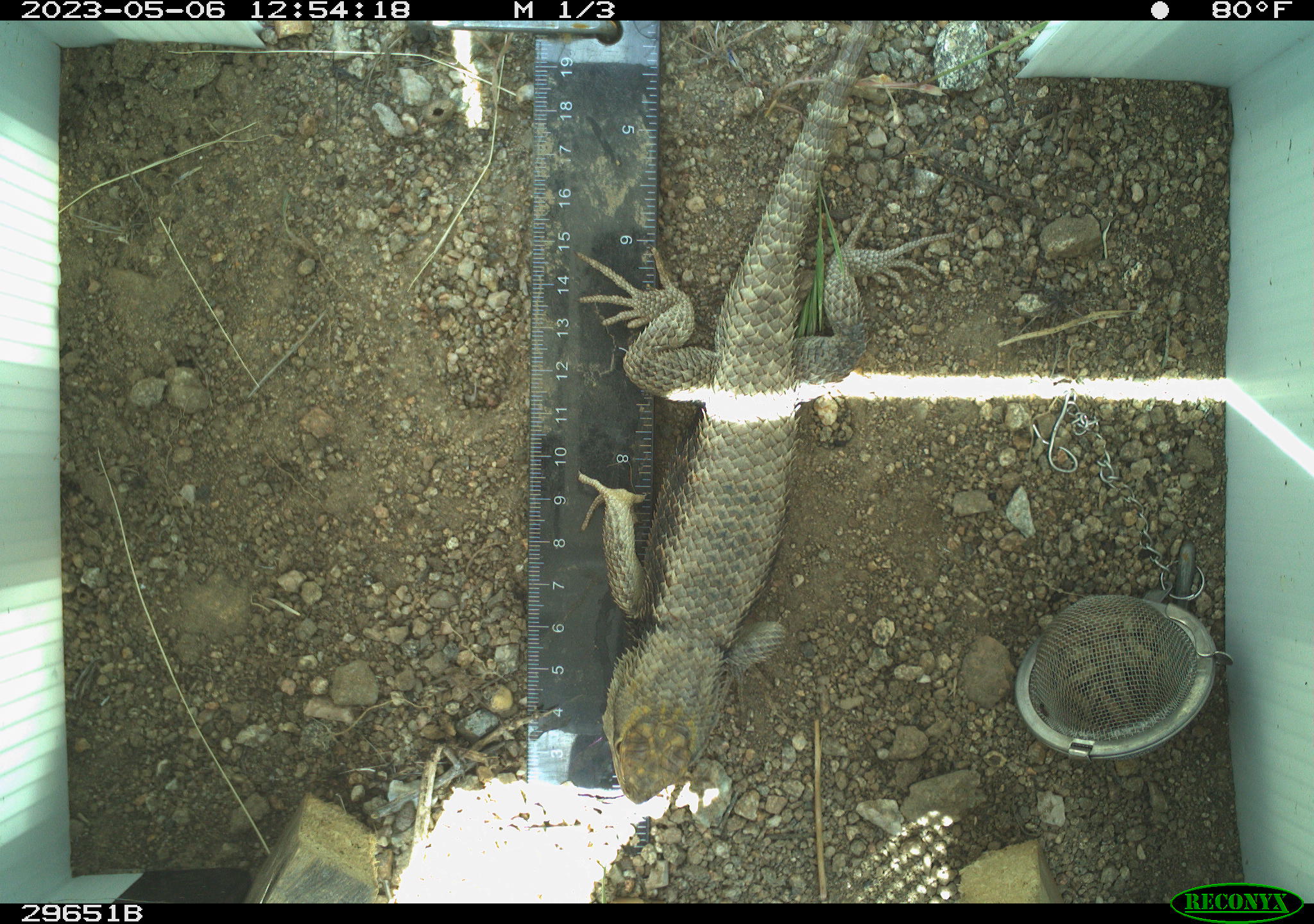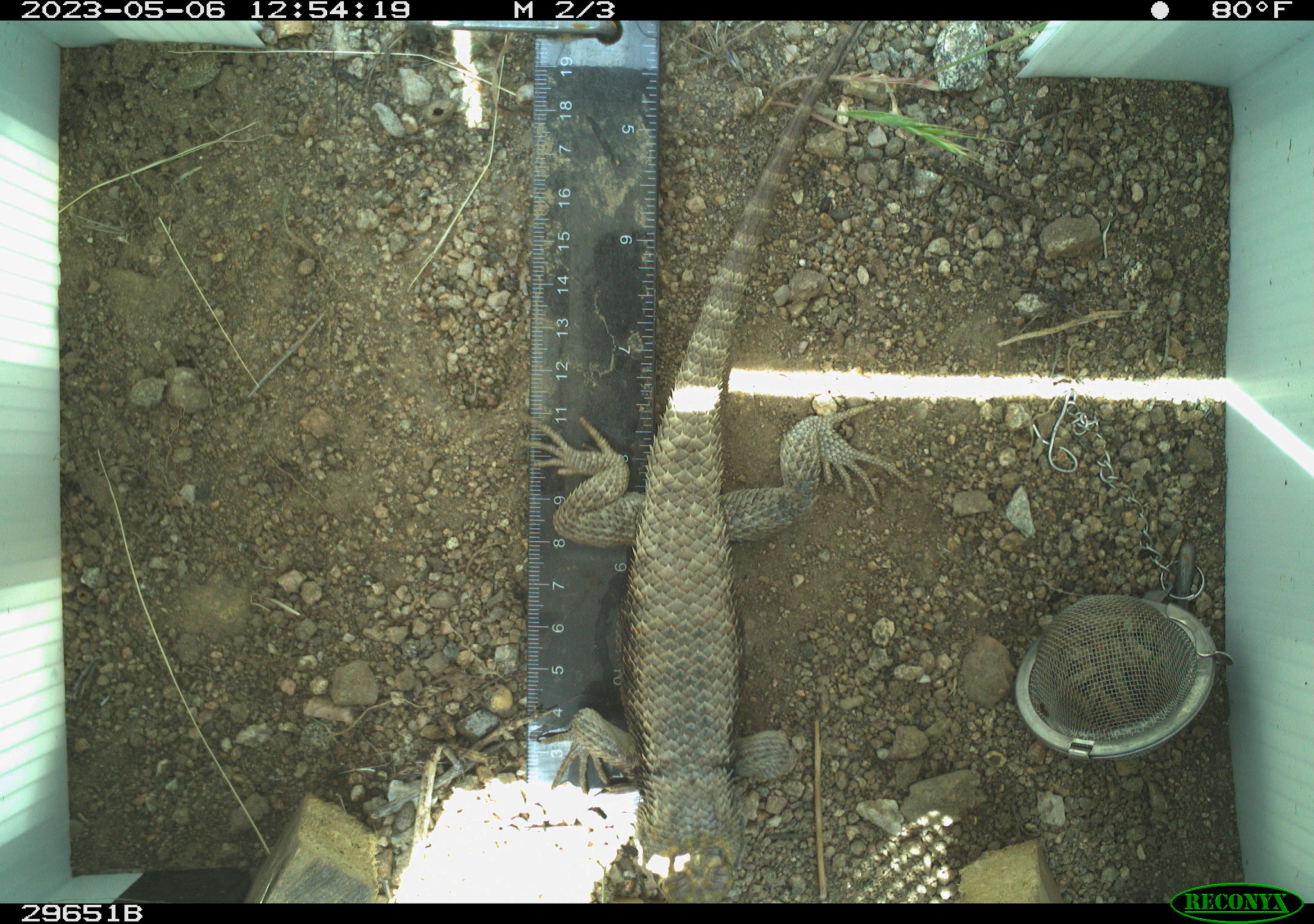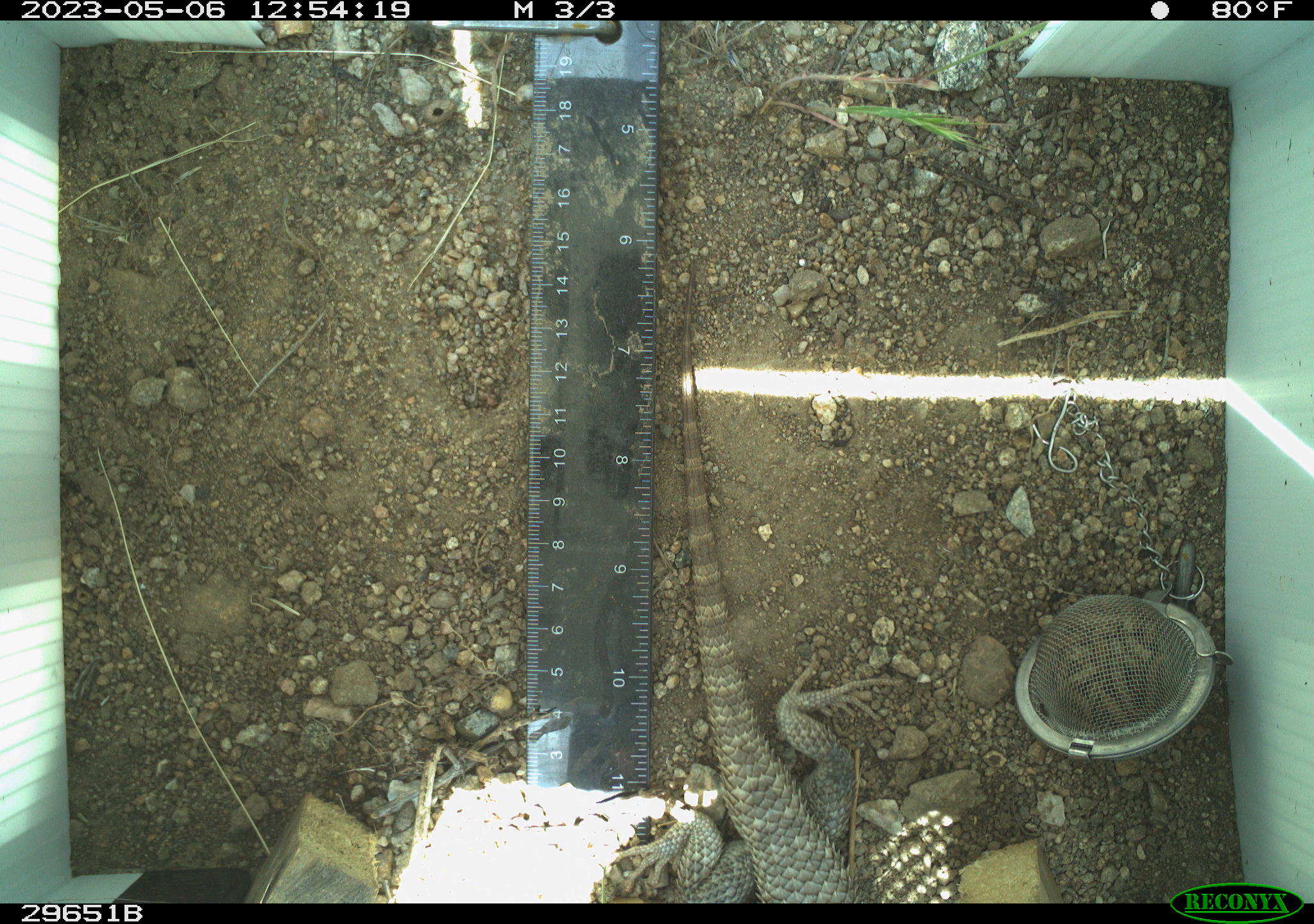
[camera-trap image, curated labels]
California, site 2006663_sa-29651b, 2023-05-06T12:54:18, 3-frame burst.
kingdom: Animalia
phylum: Chordata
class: Reptilia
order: Squamata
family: Phrynosomatidae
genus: Sceloporus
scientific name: Sceloporus uniformis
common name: yellow-backed spiny lizard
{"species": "yellow-backed spiny lizard (Sceloporus uniformis)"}